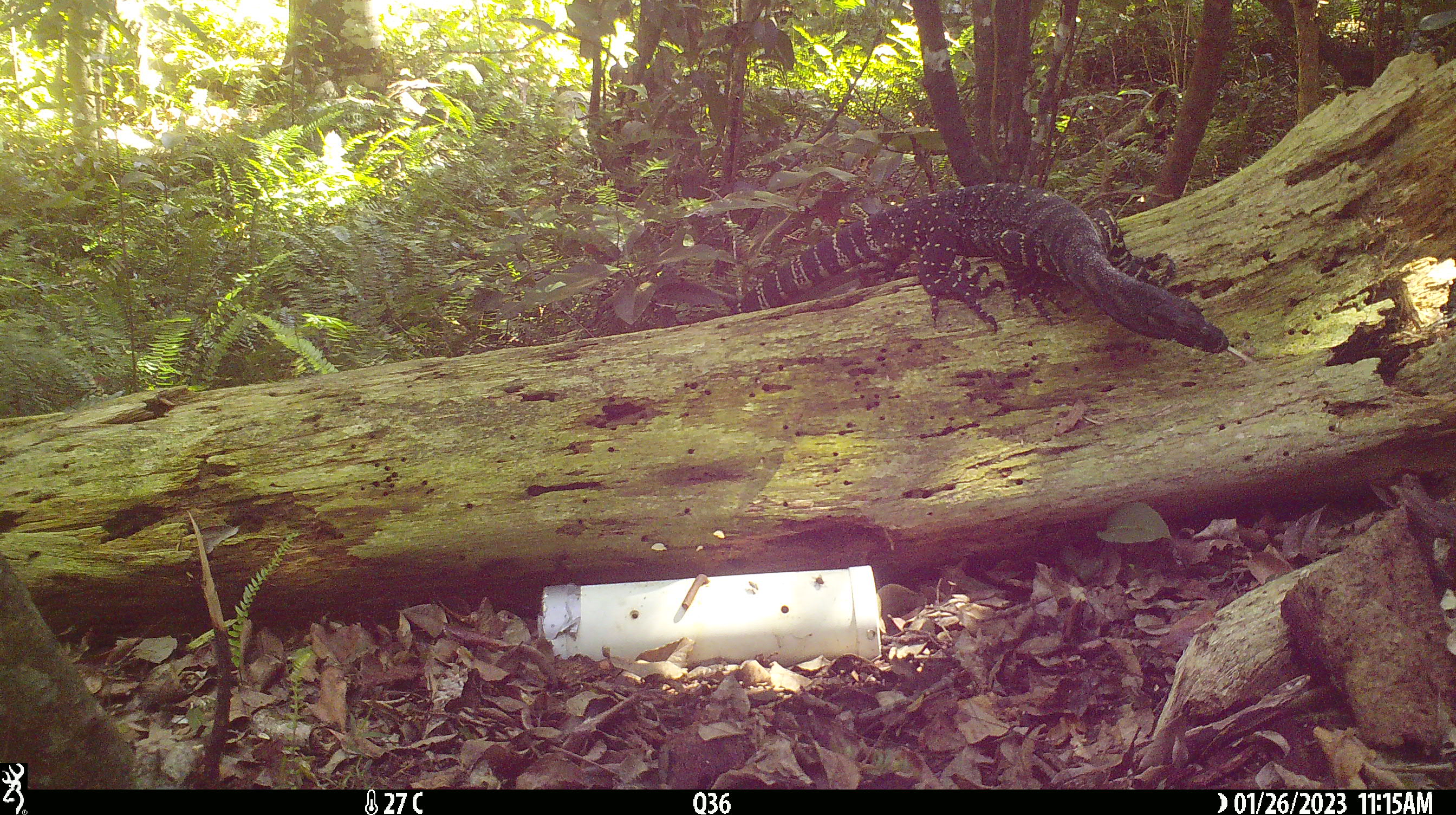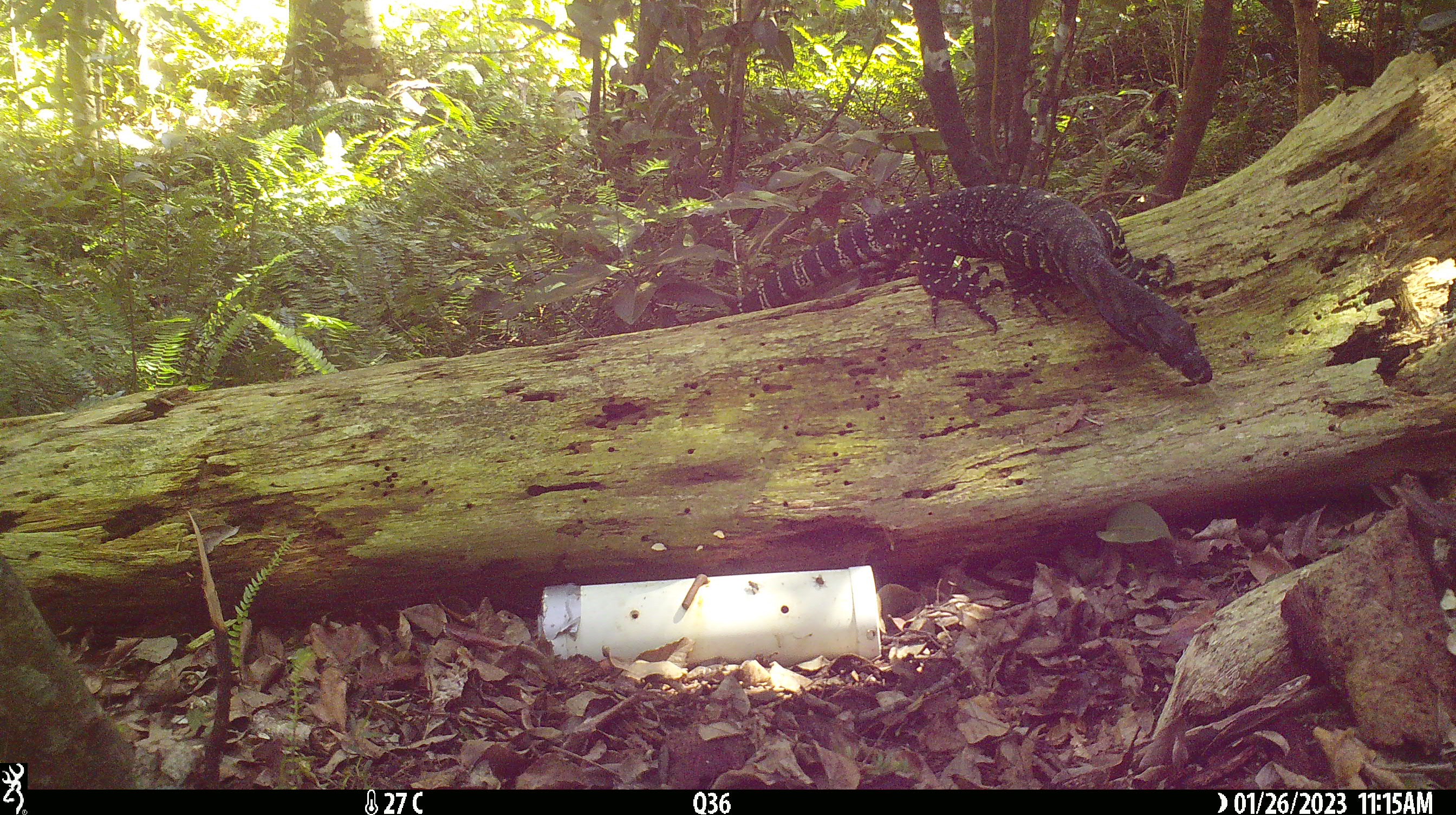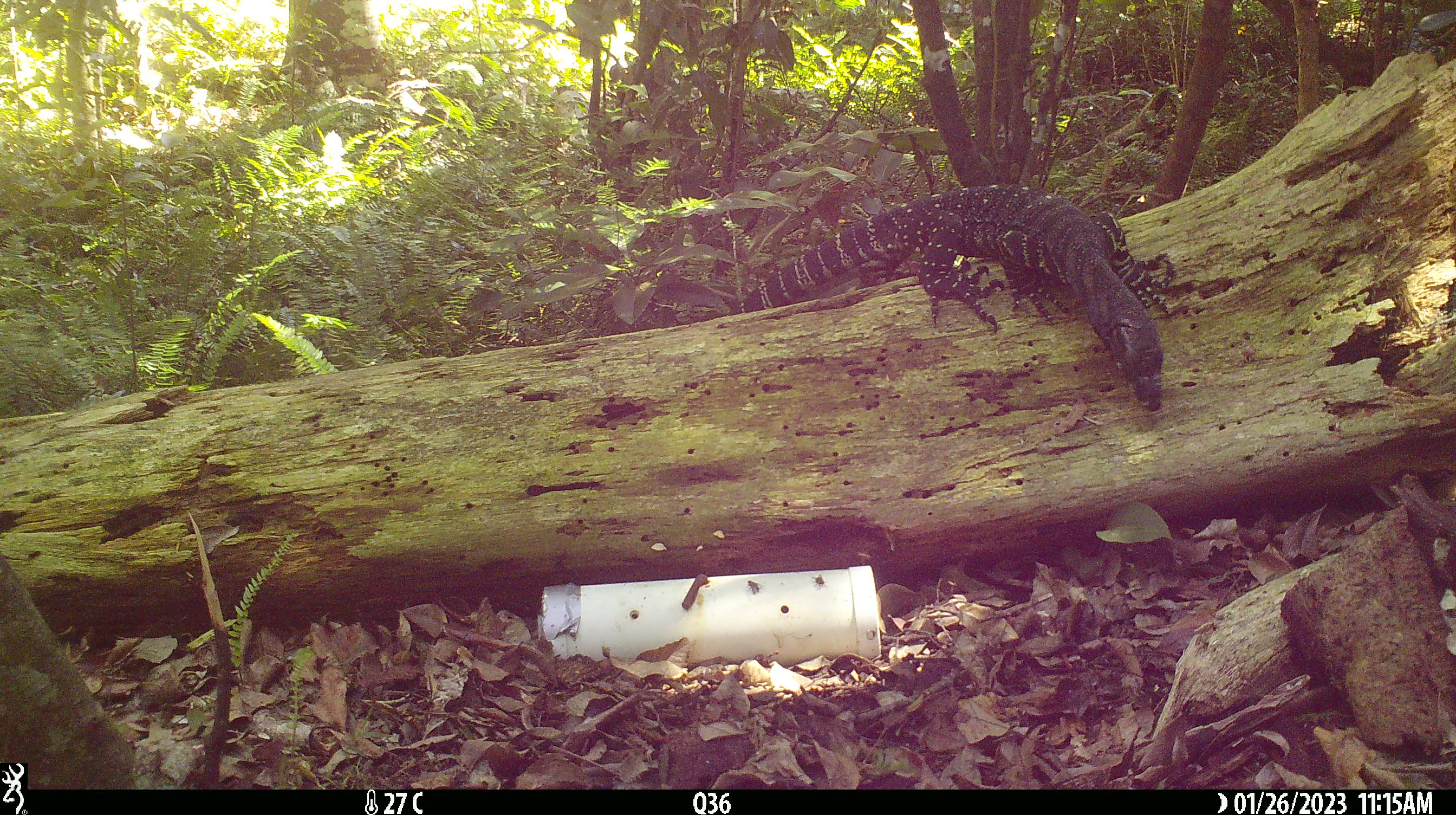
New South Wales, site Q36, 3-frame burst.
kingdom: Animalia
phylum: Chordata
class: Reptilia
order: Squamata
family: Varanidae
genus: Varanus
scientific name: Varanus varius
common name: lace monitor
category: goanna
Goanna (lace monitor) (Varanus varius).